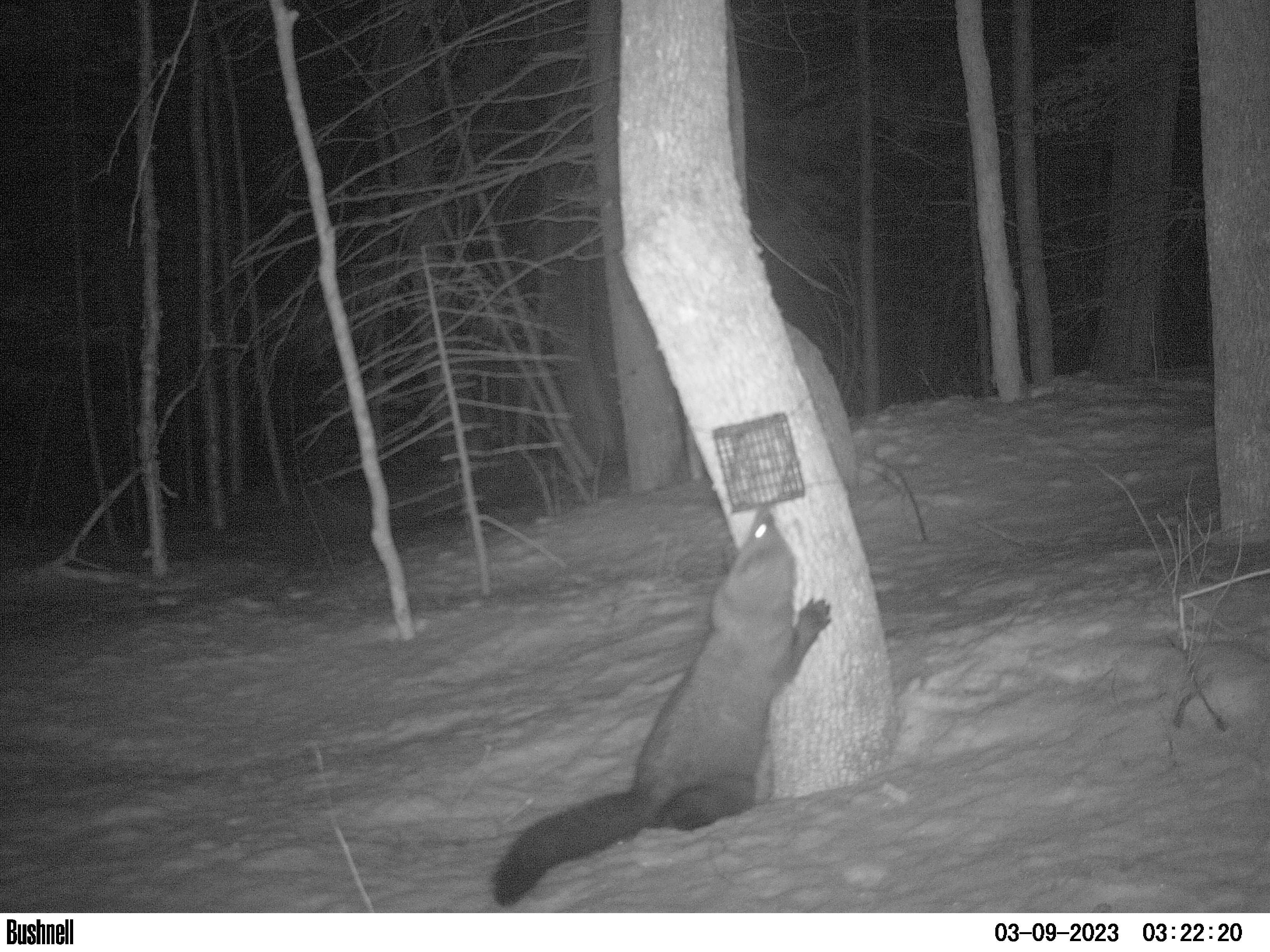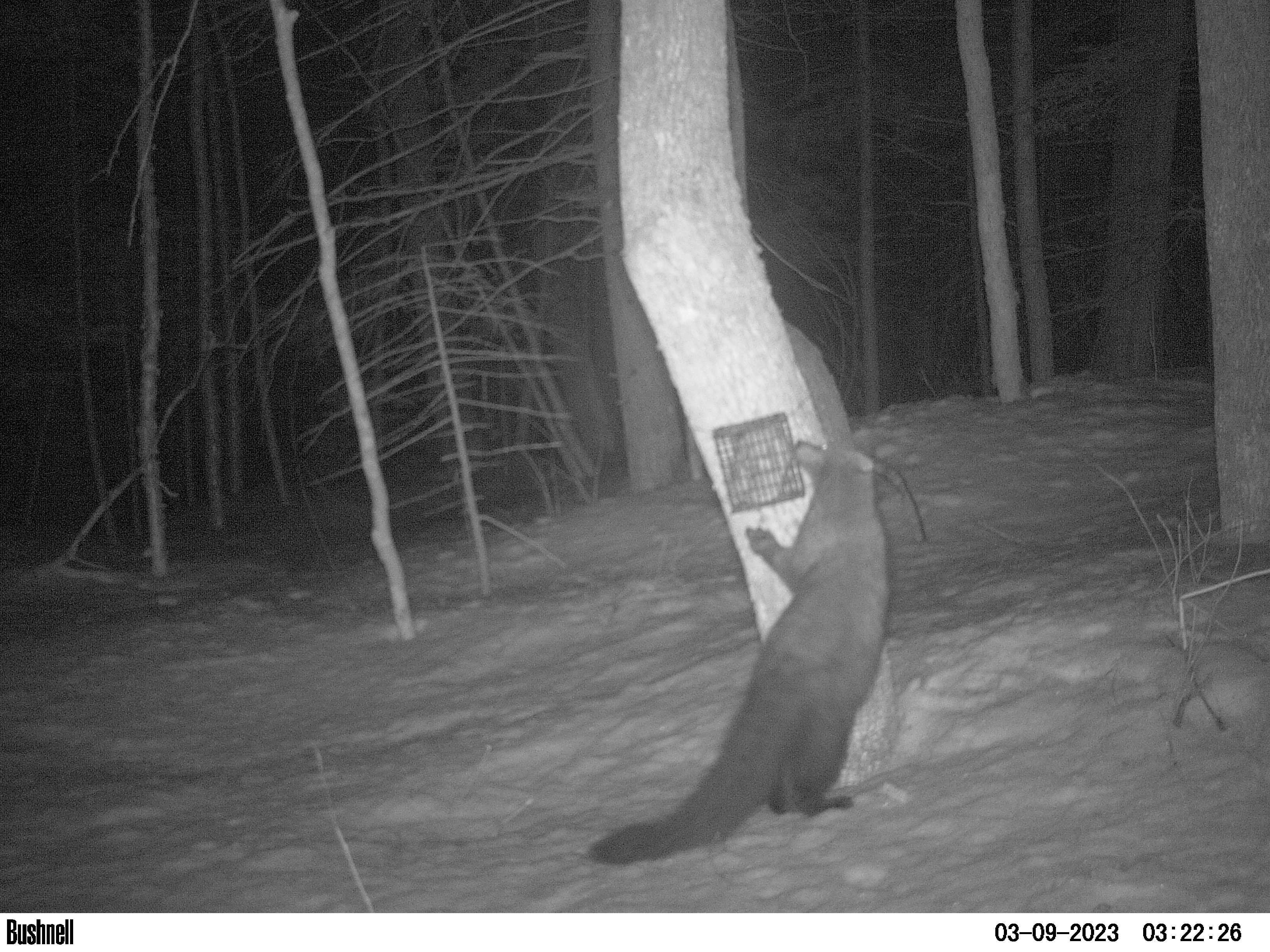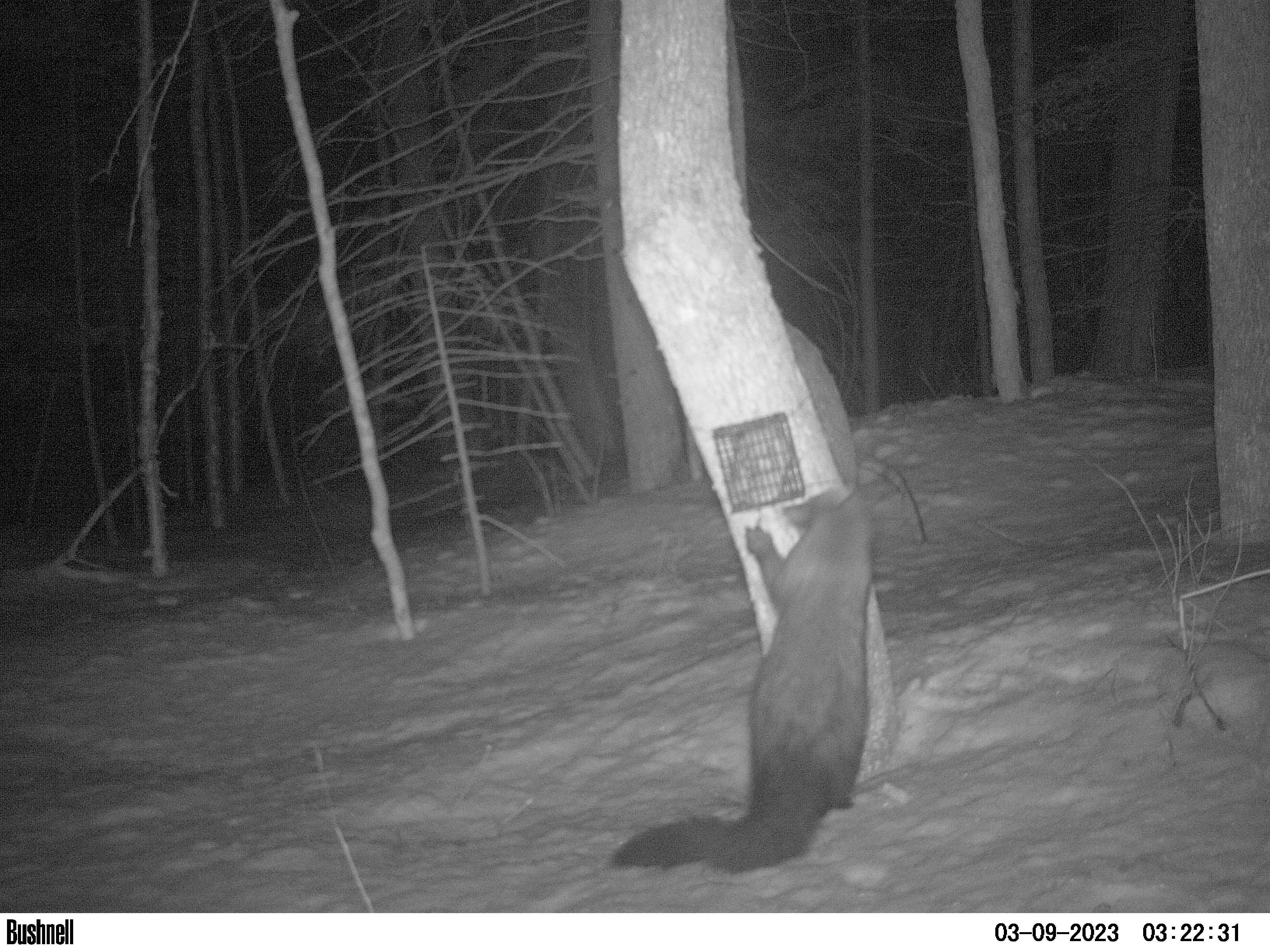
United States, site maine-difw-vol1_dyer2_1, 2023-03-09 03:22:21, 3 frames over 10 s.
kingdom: Animalia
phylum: Chordata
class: Mammalia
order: Carnivora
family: Mustelidae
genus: Pekania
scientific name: Pekania pennanti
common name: fisher